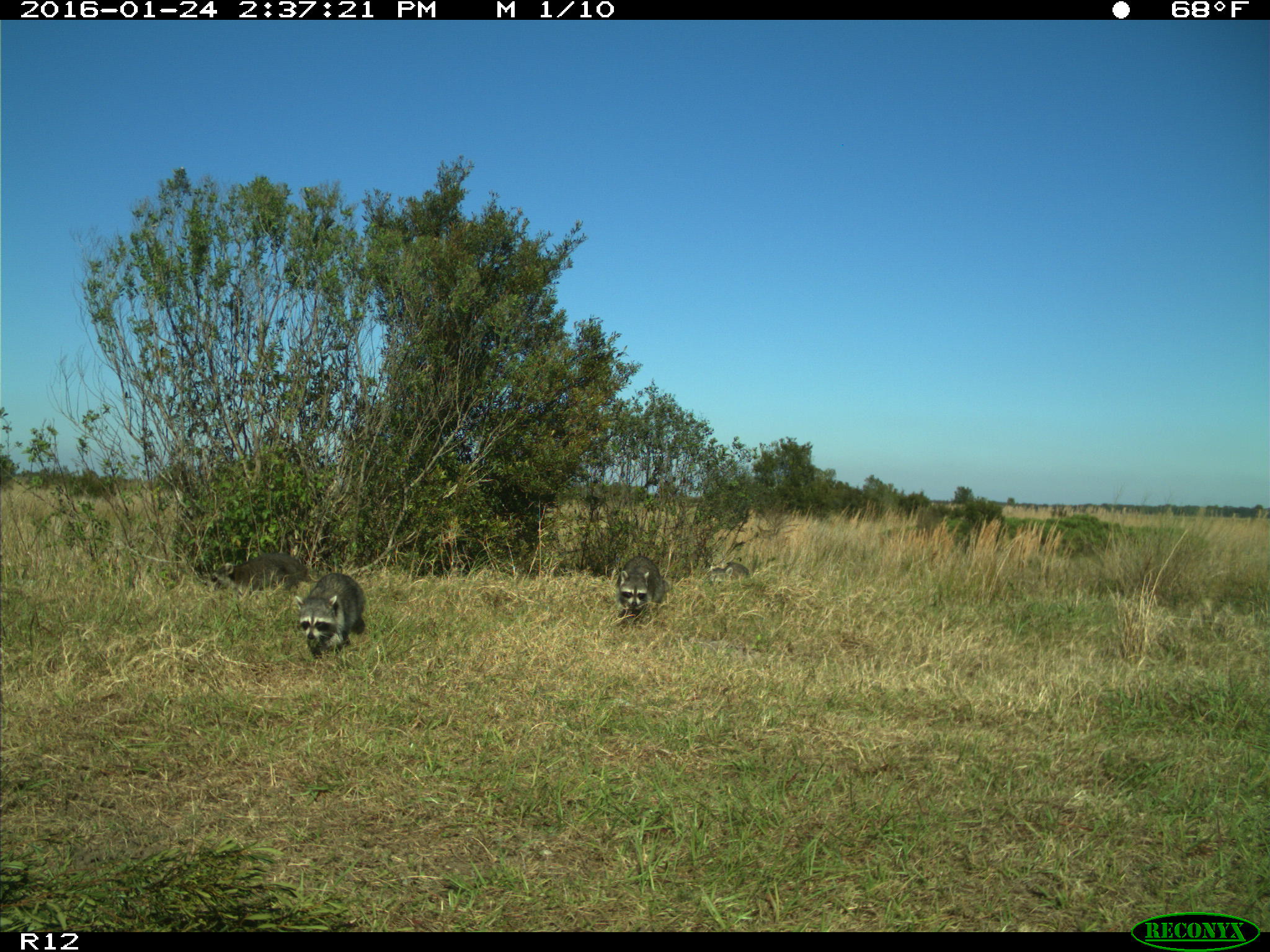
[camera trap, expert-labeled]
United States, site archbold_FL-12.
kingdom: Animalia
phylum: Chordata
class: Mammalia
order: Carnivora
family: Procyonidae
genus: Procyon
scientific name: Procyon lotor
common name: common raccoon